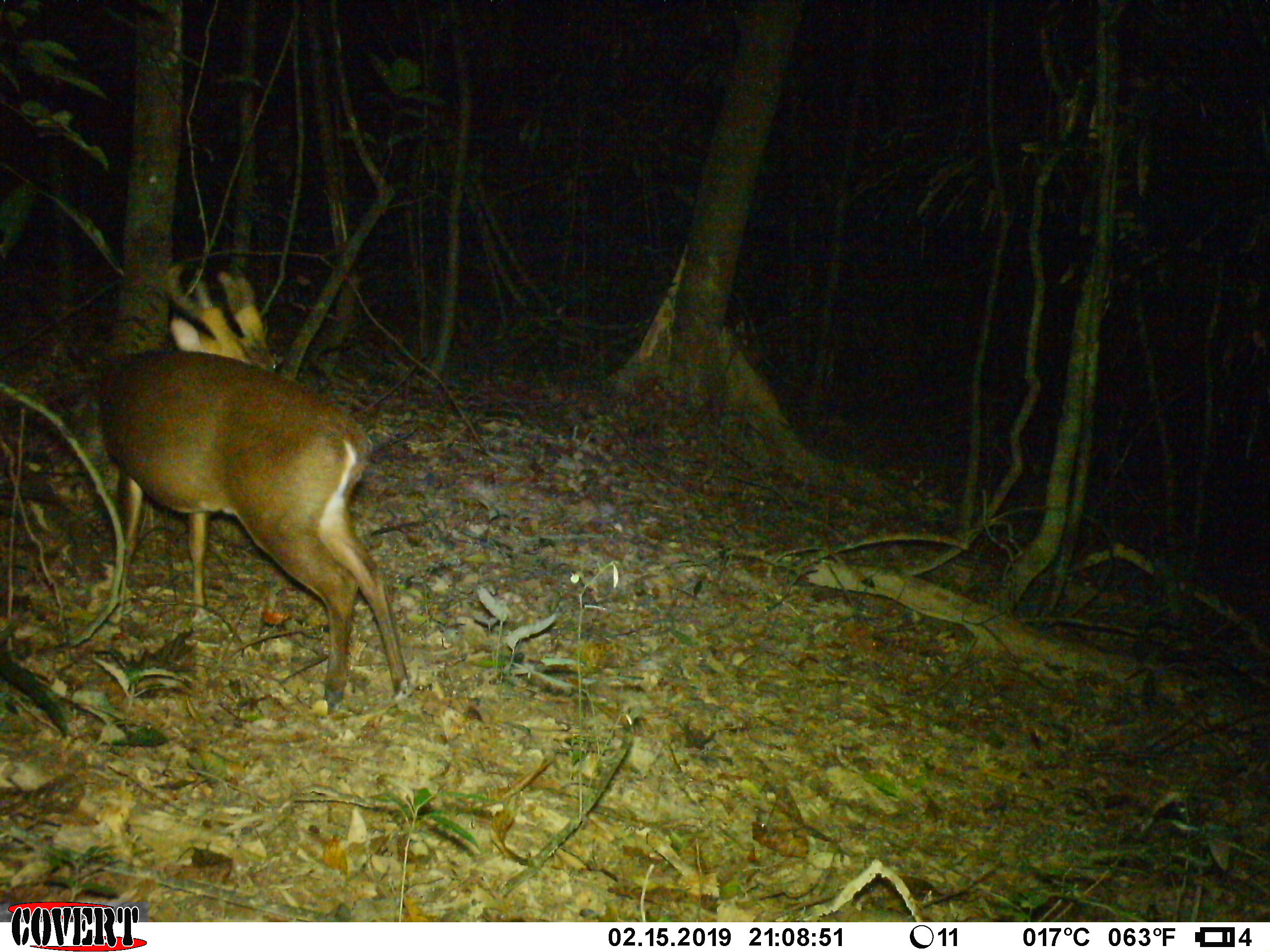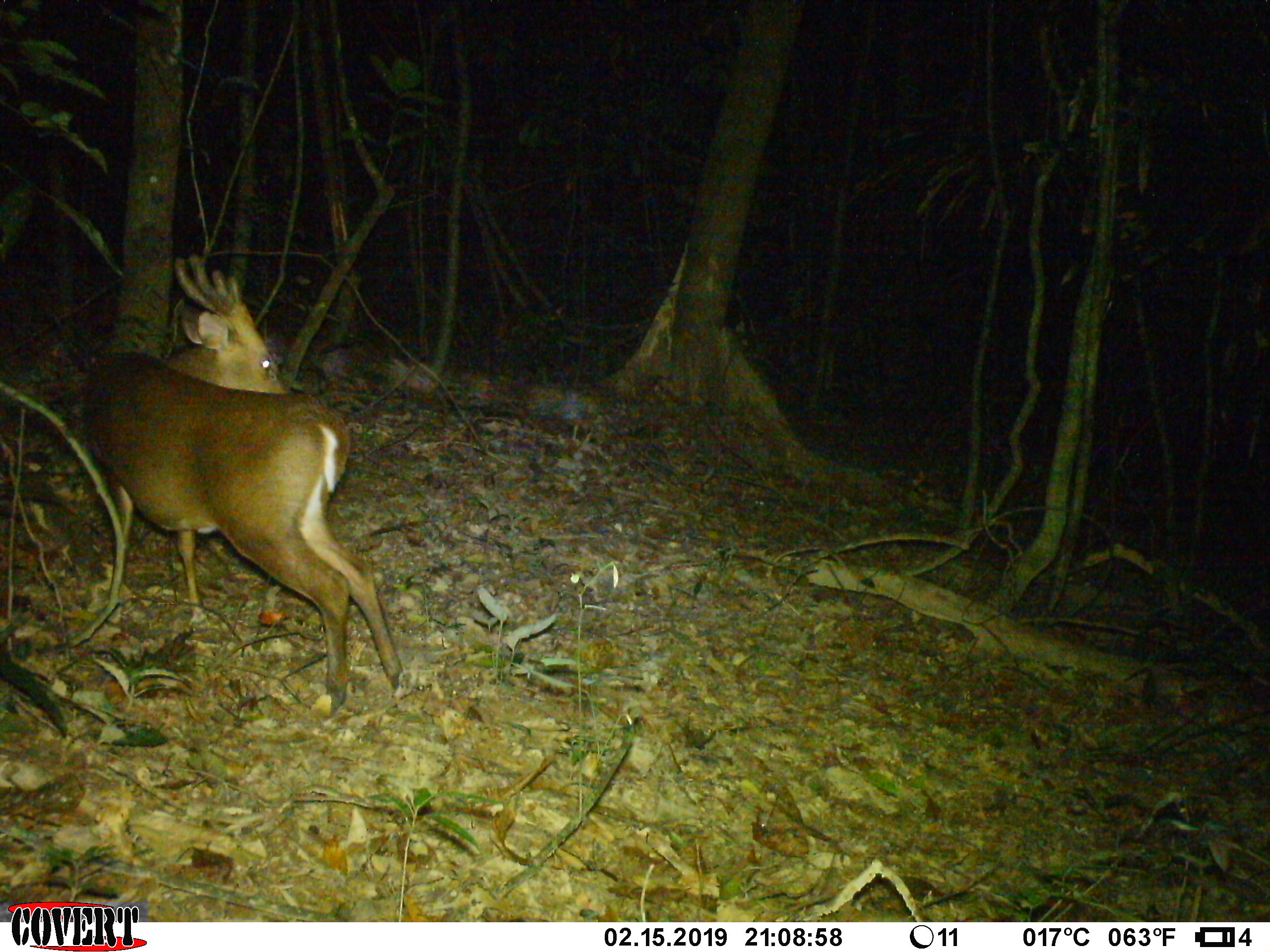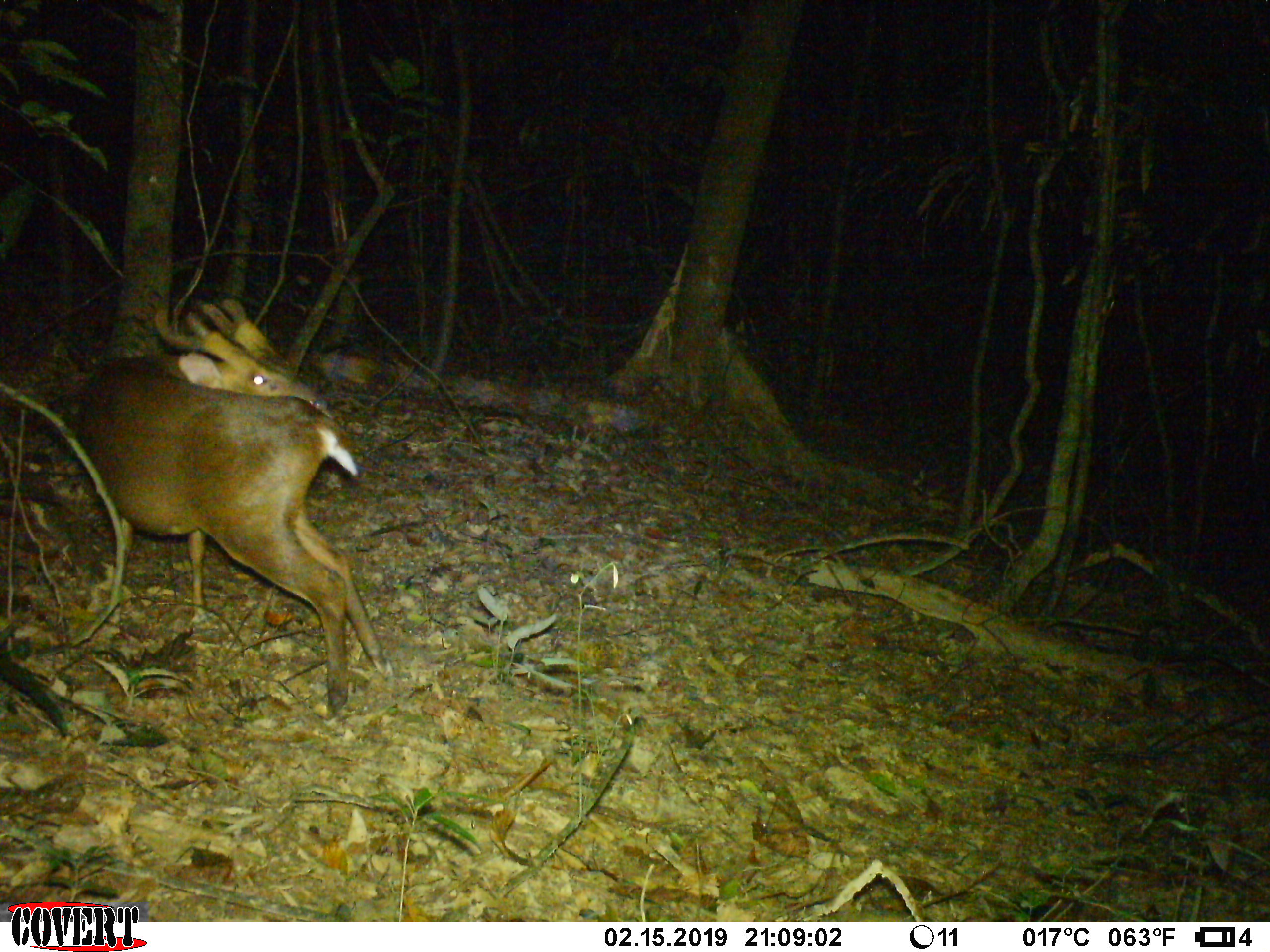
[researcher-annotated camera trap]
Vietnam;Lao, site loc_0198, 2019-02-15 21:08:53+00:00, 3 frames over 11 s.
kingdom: Animalia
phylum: Chordata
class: Mammalia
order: Artiodactyla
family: Cervidae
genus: Muntiacus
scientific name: Muntiacus vuquangensis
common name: large-antlered muntjac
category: large antlered muntjac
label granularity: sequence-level